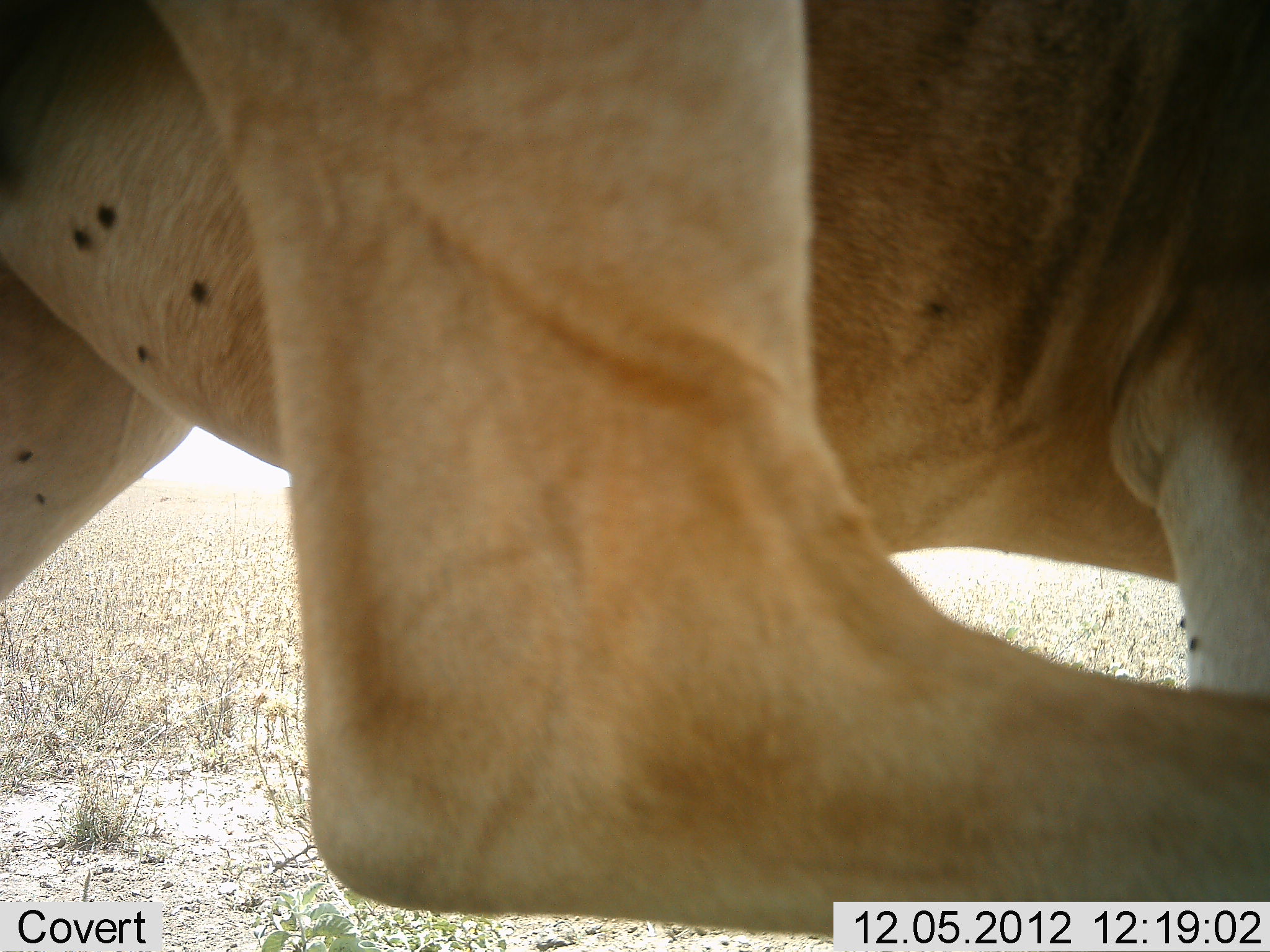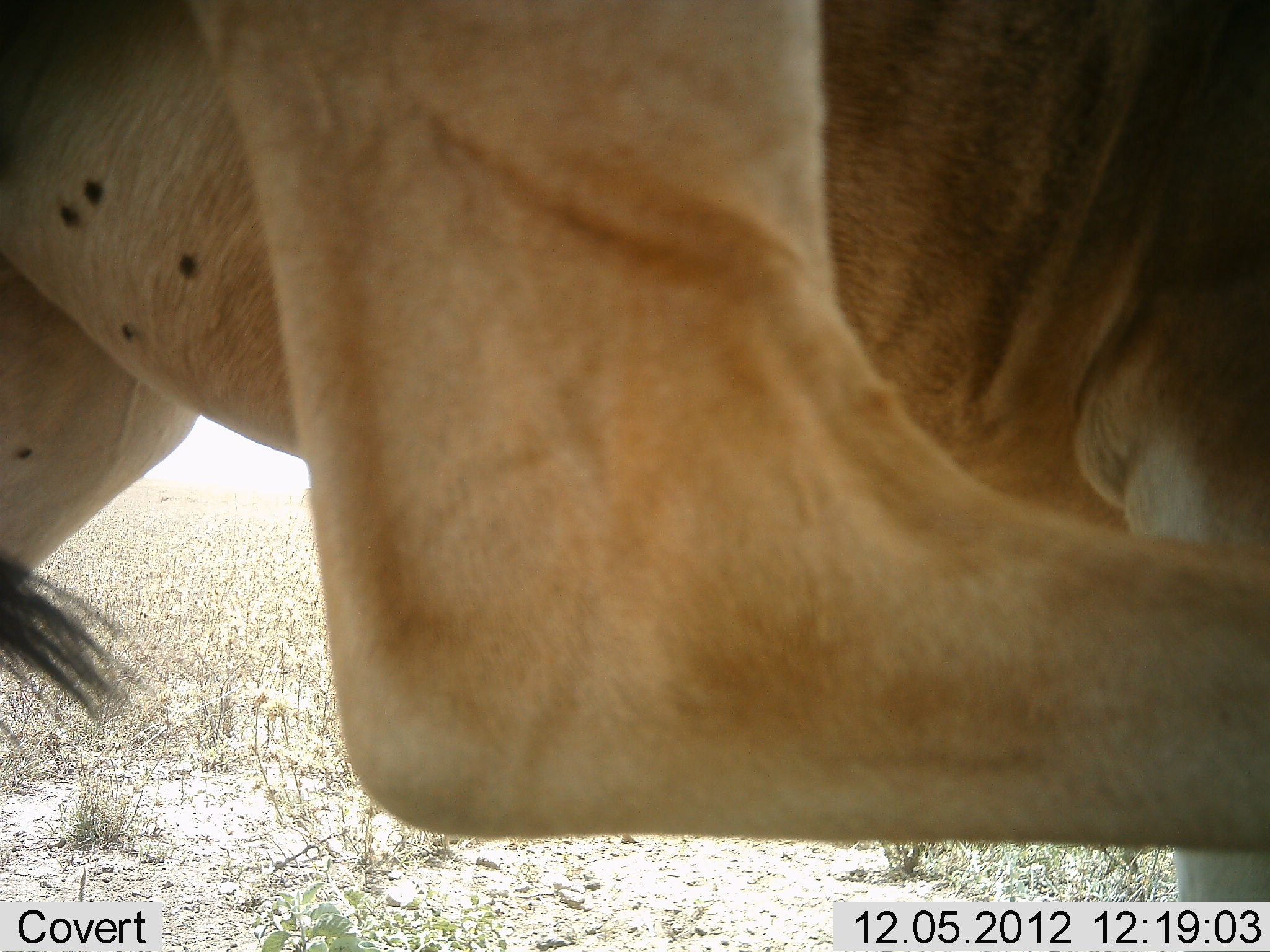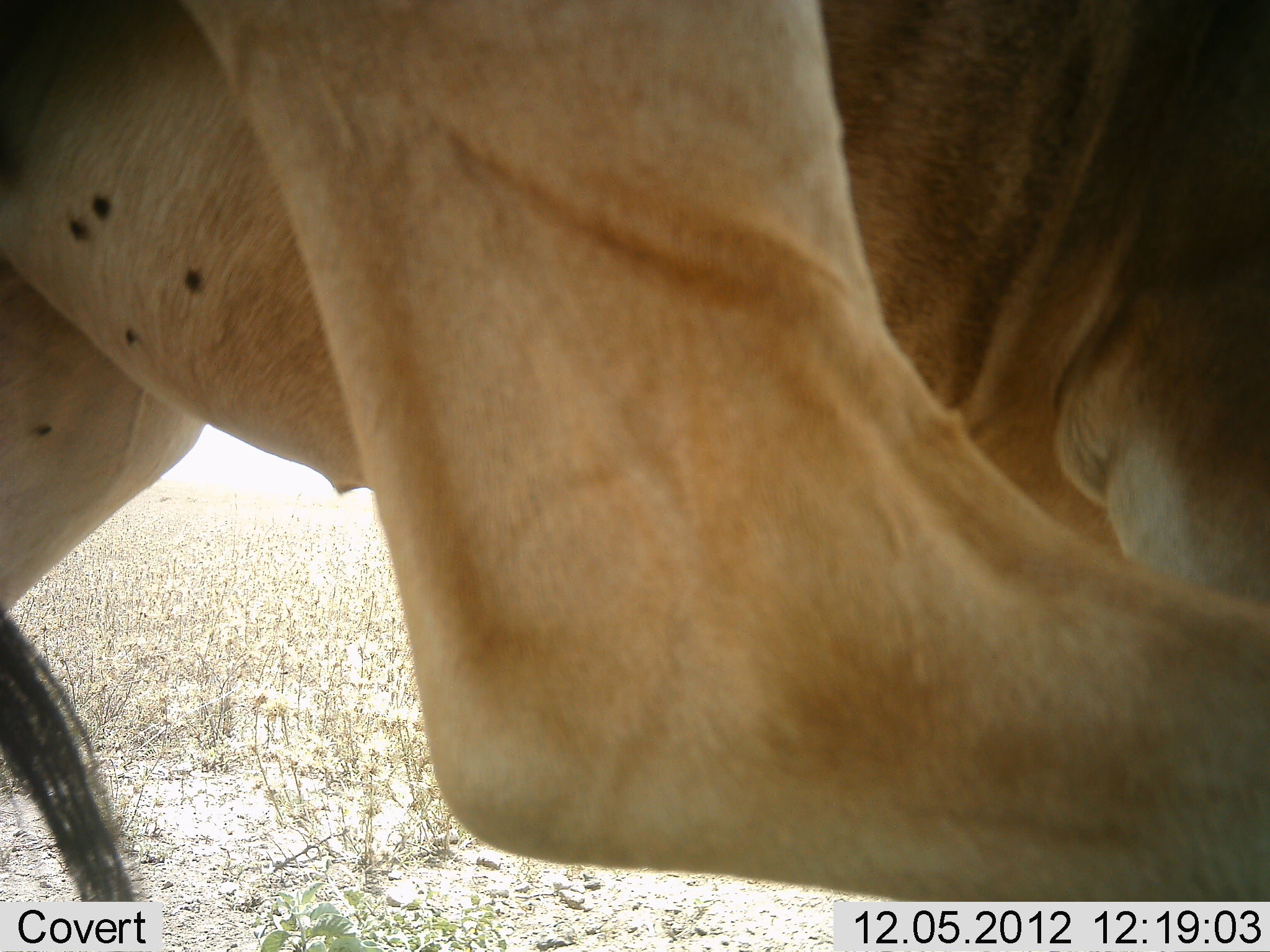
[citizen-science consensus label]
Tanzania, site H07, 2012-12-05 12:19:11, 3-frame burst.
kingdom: Animalia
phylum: Chordata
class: Mammalia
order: Artiodactyla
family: Bovidae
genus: Alcelaphus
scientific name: Alcelaphus buselaphus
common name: hartebeest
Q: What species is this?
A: Hartebeest (Alcelaphus buselaphus).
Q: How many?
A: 1.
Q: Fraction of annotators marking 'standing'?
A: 80%.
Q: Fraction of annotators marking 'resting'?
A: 0%.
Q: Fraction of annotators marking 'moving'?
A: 20%.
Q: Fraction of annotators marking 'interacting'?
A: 0%.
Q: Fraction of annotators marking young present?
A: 0%.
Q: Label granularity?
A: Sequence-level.